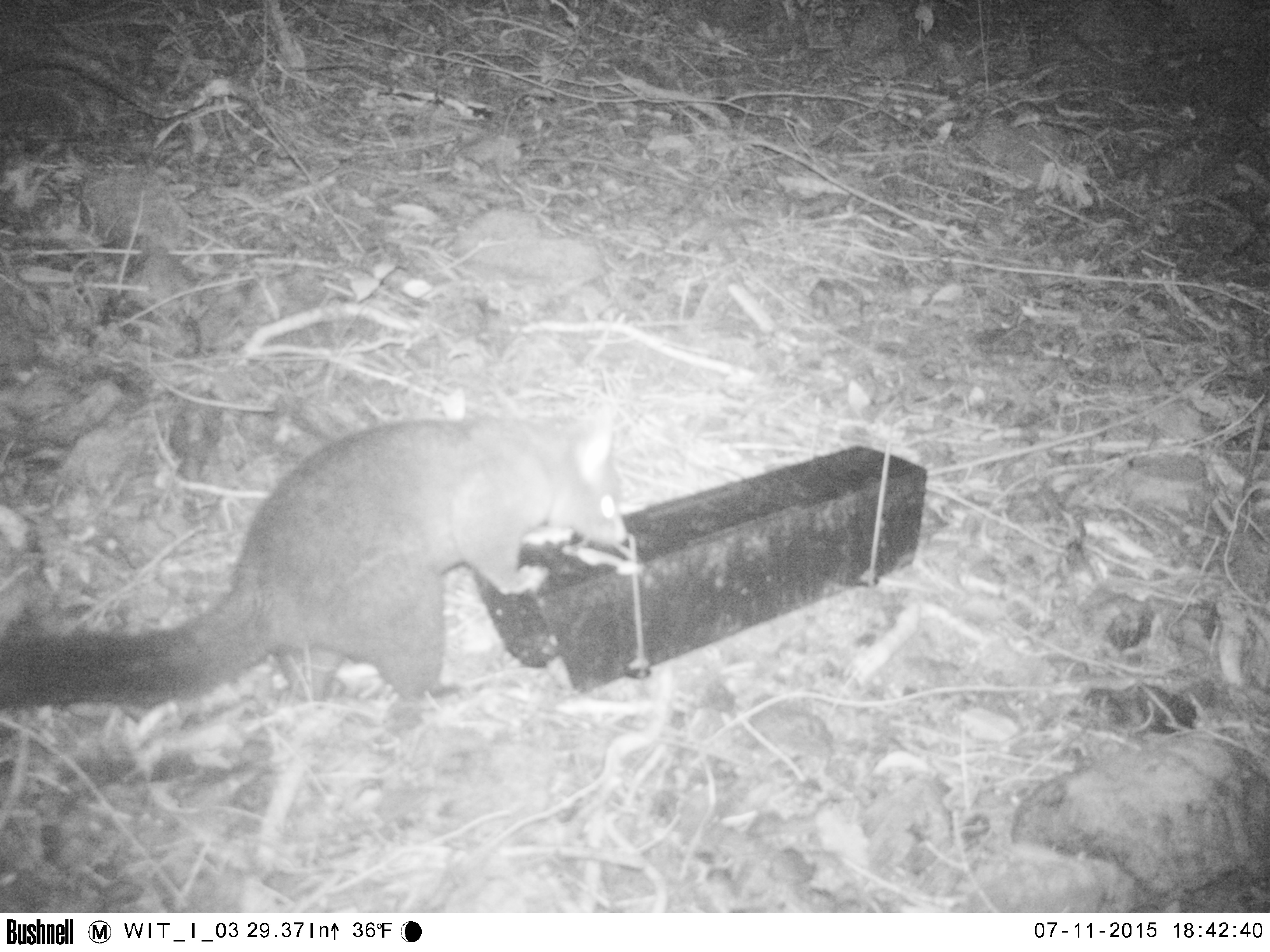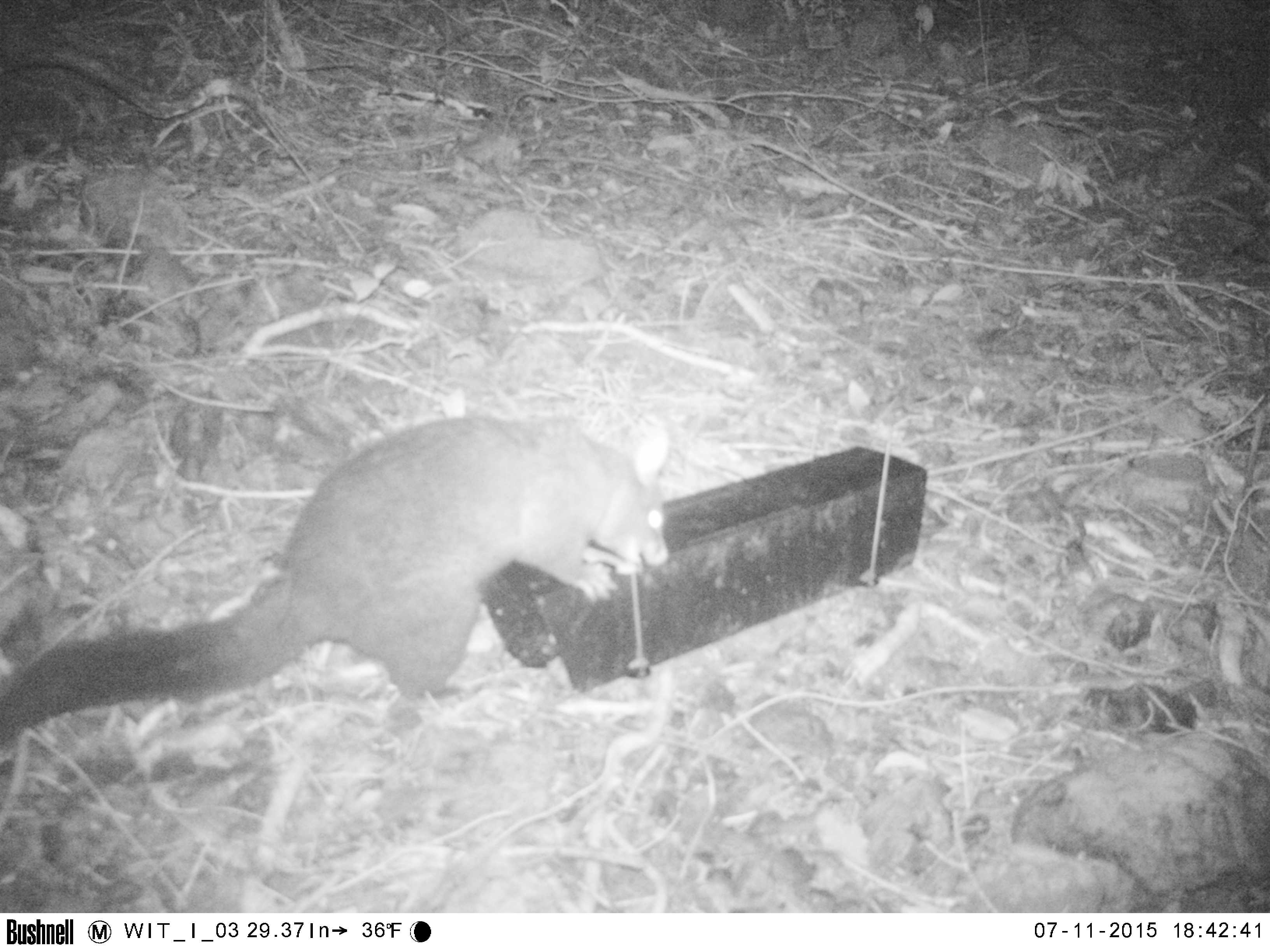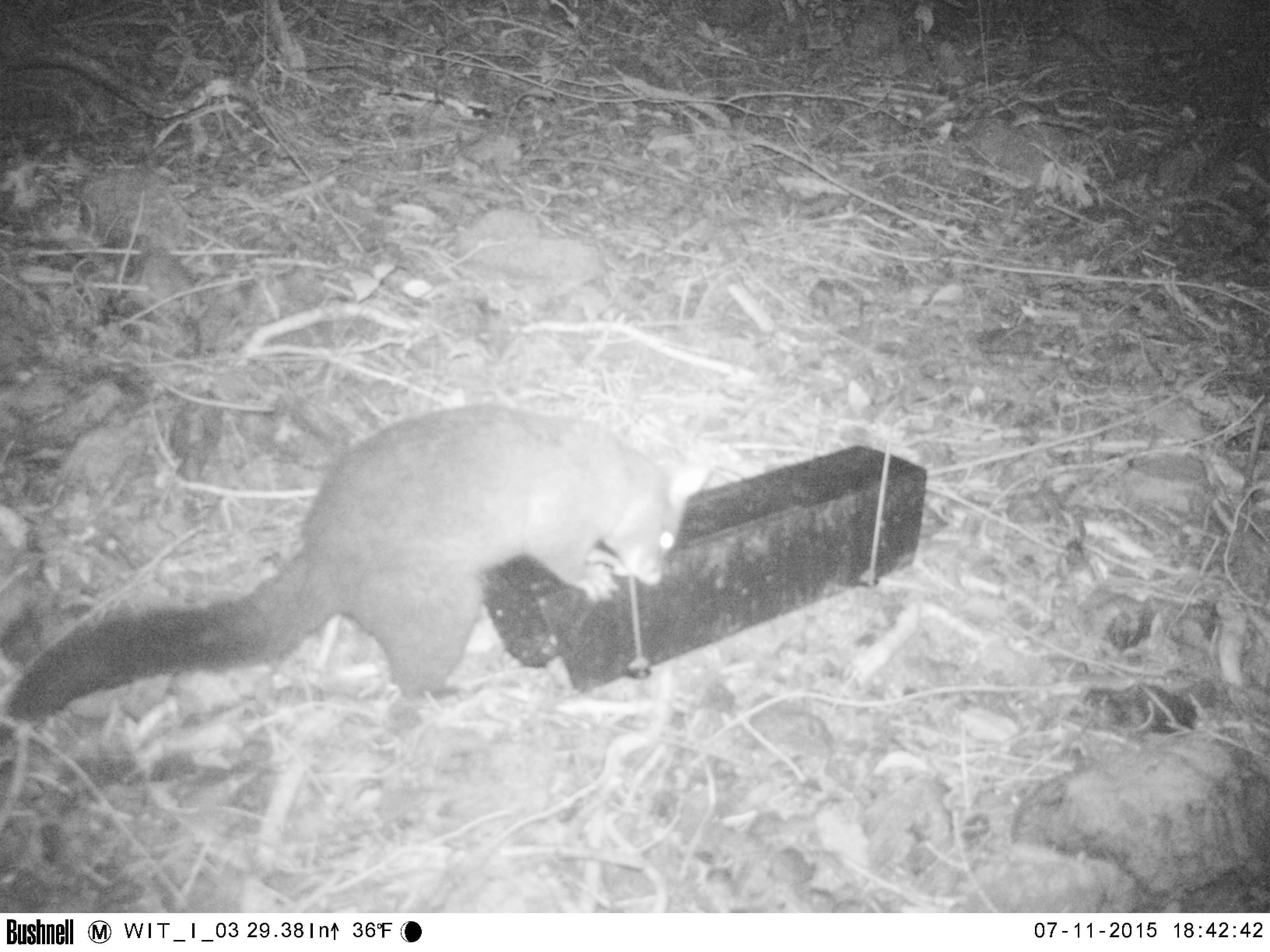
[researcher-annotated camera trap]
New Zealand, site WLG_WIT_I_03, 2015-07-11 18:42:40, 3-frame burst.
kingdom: Animalia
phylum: Chordata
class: Mammalia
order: Diprotodontia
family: Phalangeridae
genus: Trichosurus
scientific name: Trichosurus vulpecula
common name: common brushtail possum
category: possum